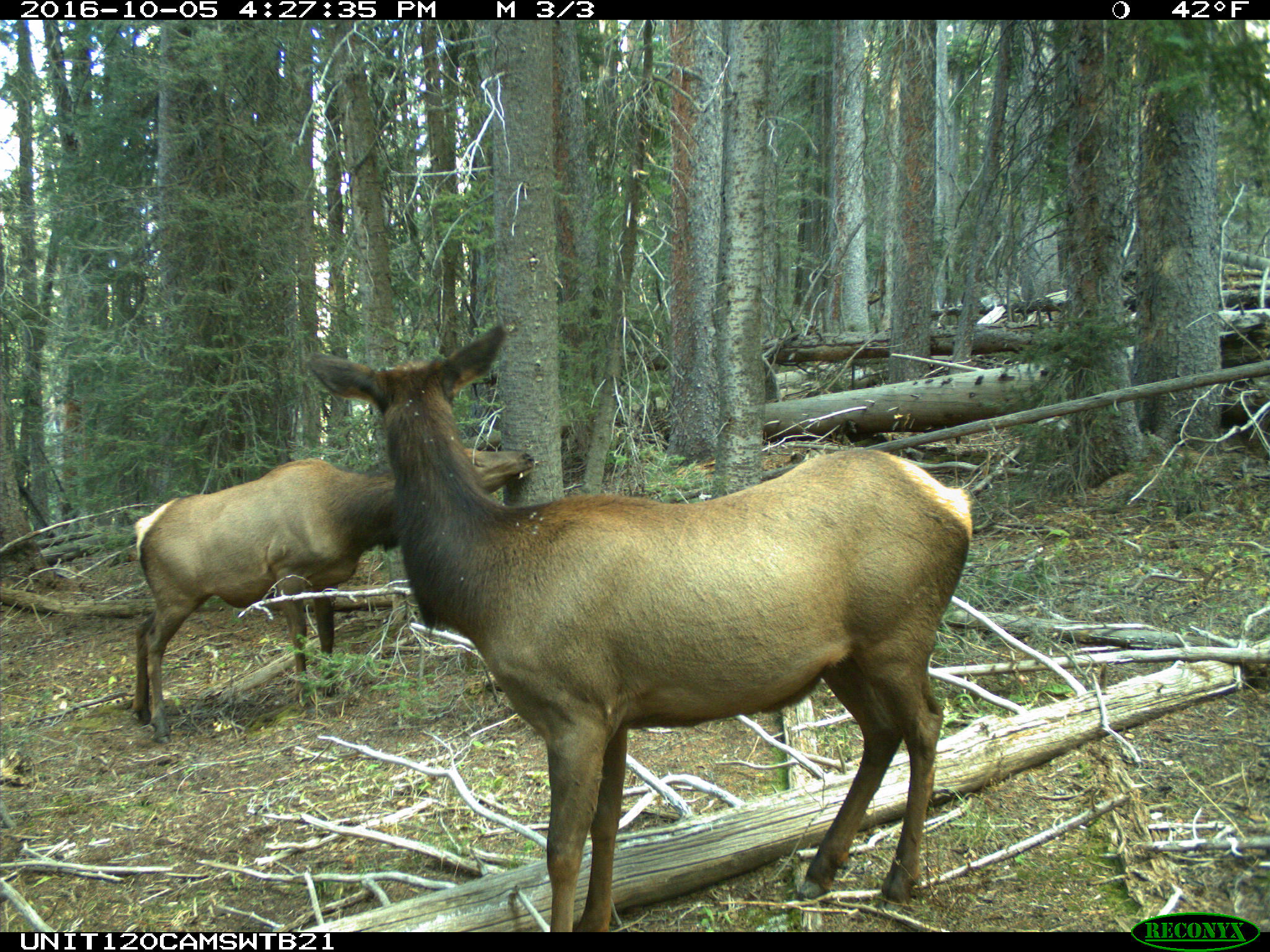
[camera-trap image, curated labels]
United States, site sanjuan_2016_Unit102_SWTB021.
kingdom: Animalia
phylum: Chordata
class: Mammalia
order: Artiodactyla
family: Cervidae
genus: Cervus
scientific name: Cervus elaphus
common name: red deer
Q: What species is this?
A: Cervus elaphus (red deer).